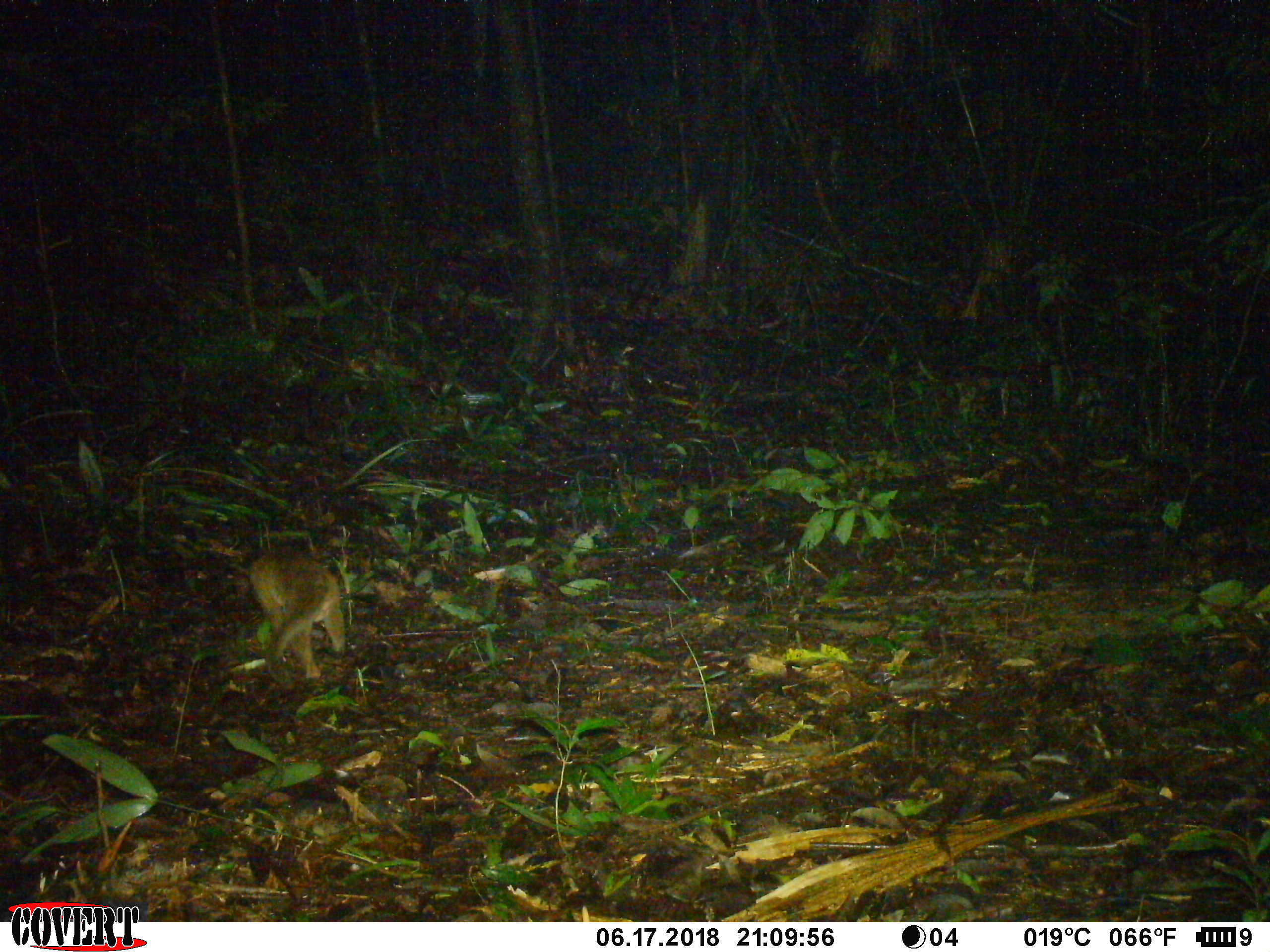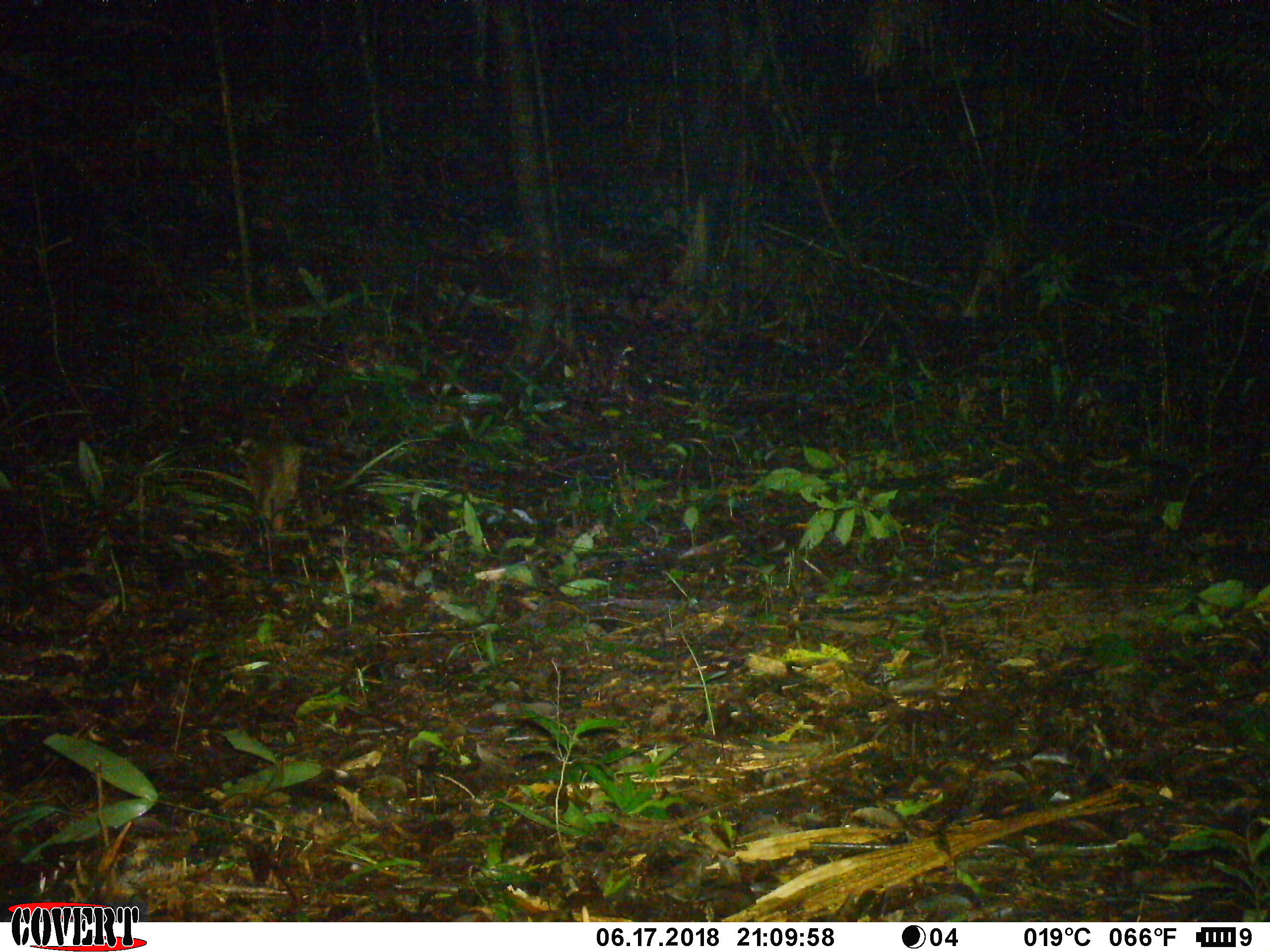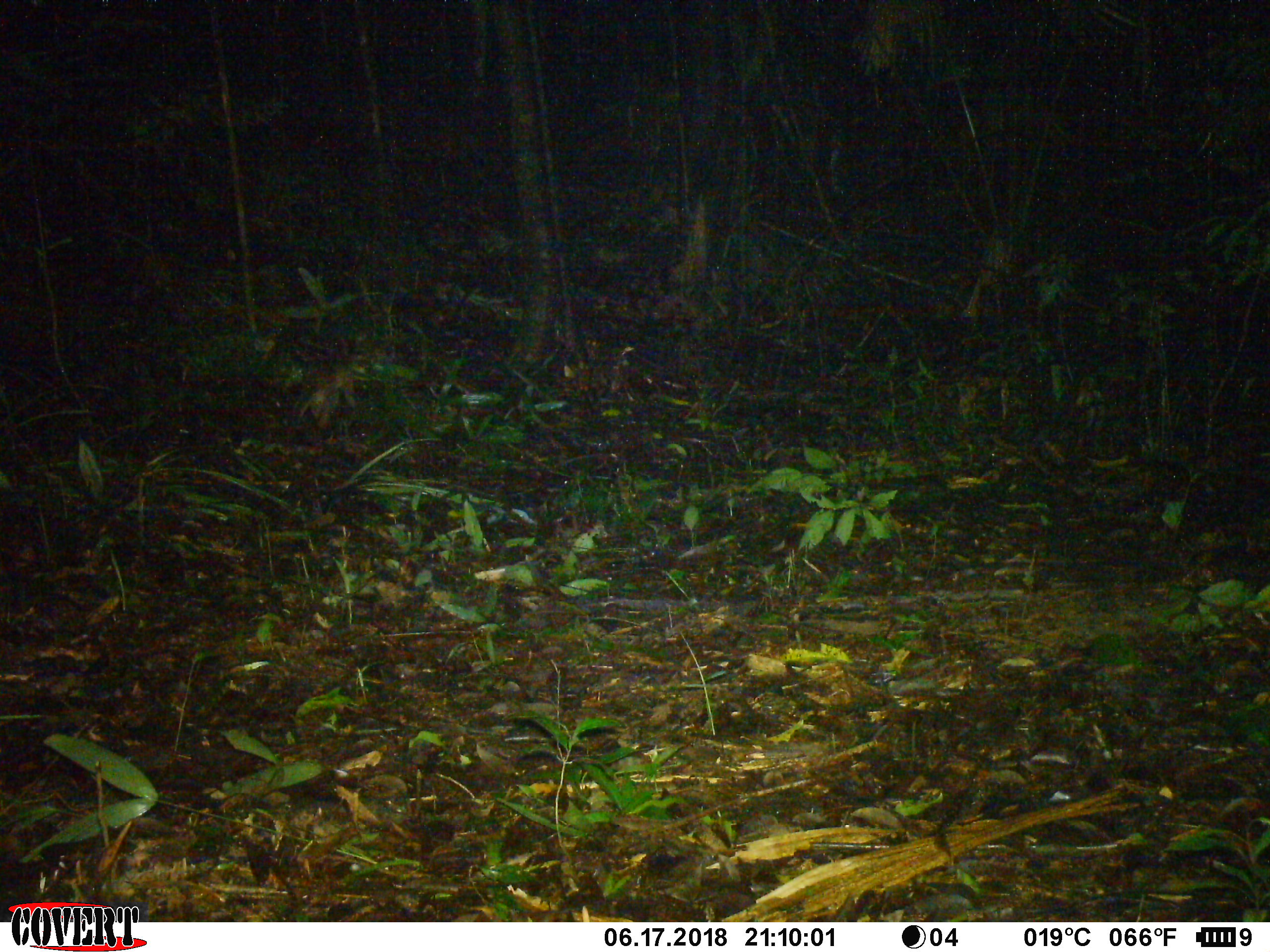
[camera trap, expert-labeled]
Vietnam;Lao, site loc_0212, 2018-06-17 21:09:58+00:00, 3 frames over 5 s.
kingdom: Animalia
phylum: Chordata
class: Mammalia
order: Carnivora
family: Viverridae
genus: Paguma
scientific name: Paguma larvata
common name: masked palm civet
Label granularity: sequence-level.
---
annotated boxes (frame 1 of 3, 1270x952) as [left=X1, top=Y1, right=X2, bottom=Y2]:
masked palm civet: [left=251, top=549, right=349, bottom=688]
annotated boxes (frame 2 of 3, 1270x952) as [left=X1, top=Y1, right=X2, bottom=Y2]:
masked palm civet: [left=245, top=419, right=299, bottom=541]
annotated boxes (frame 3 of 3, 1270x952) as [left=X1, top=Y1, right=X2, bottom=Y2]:
masked palm civet: [left=291, top=342, right=352, bottom=426]